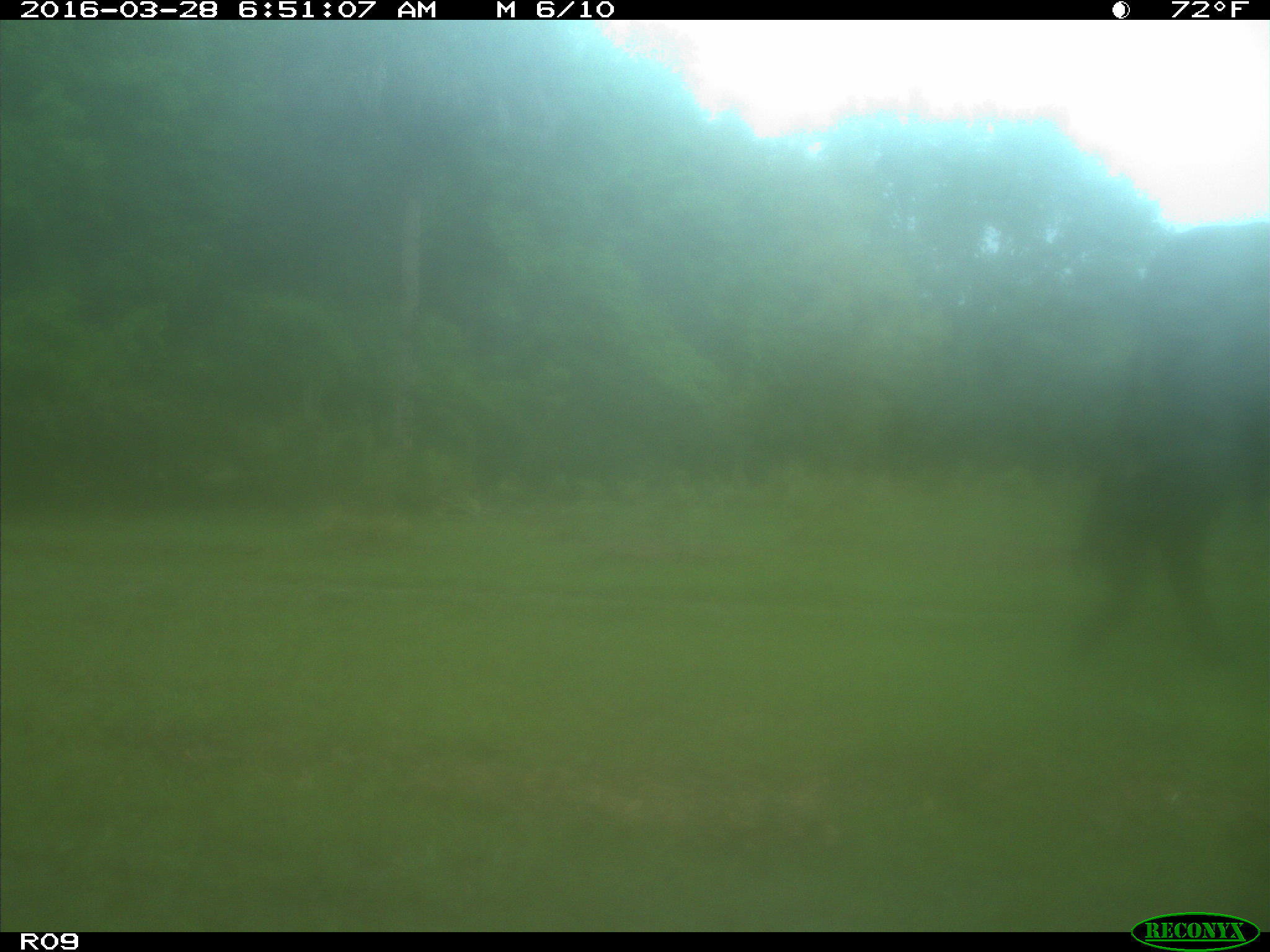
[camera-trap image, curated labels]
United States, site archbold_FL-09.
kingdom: Animalia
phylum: Chordata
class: Mammalia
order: Artiodactyla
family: Bovidae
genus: Bos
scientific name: Bos taurus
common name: domestic cow